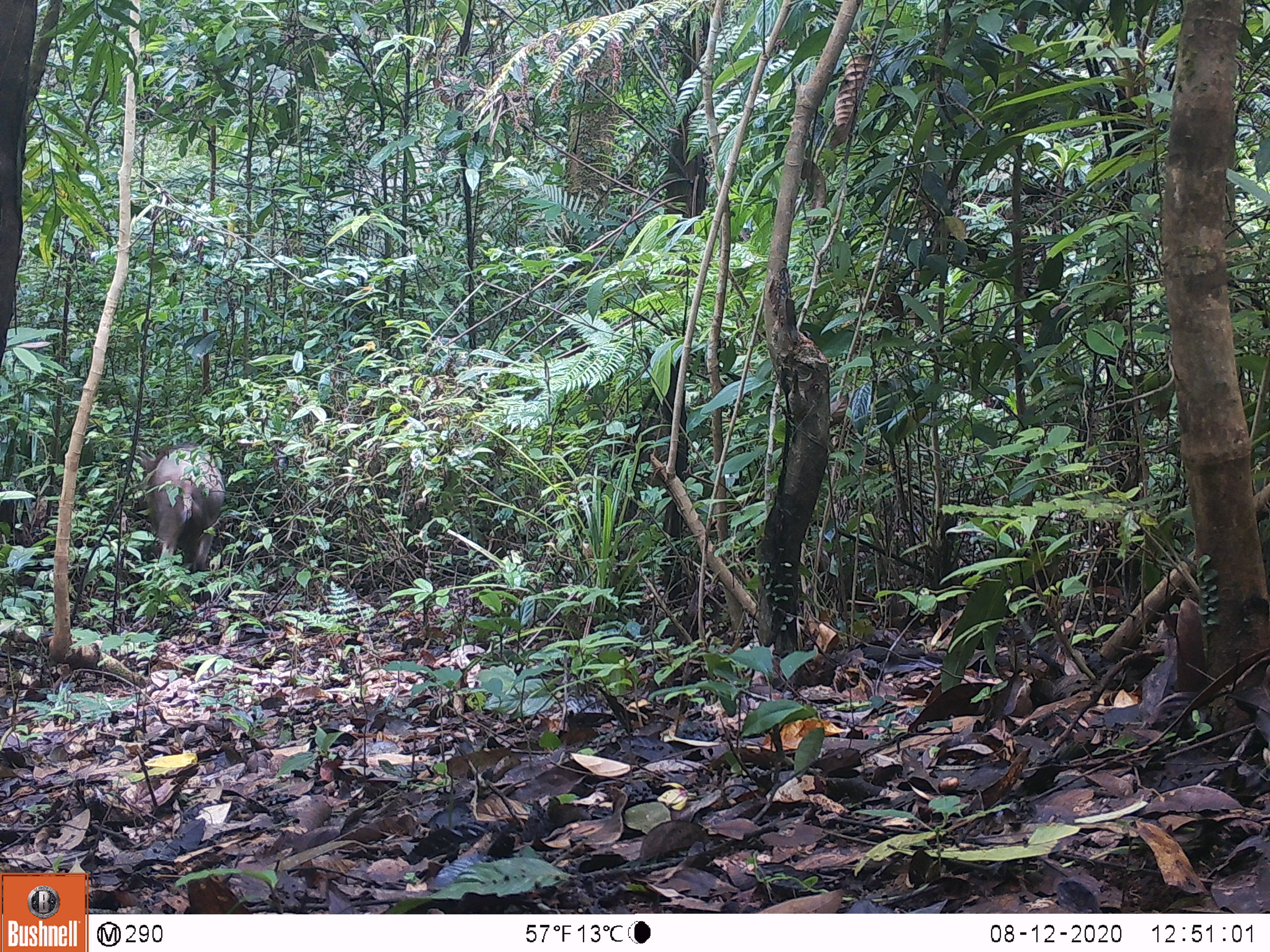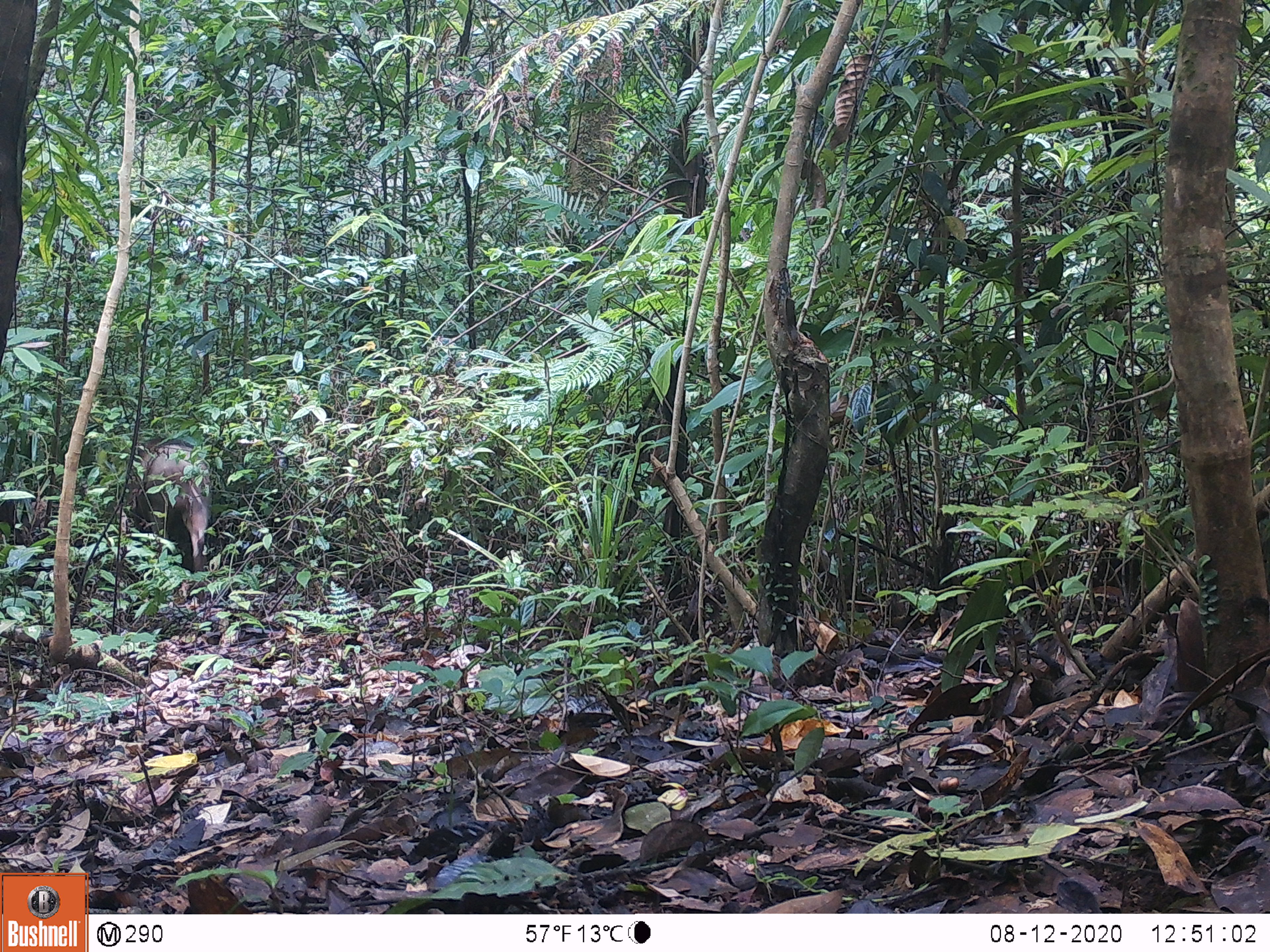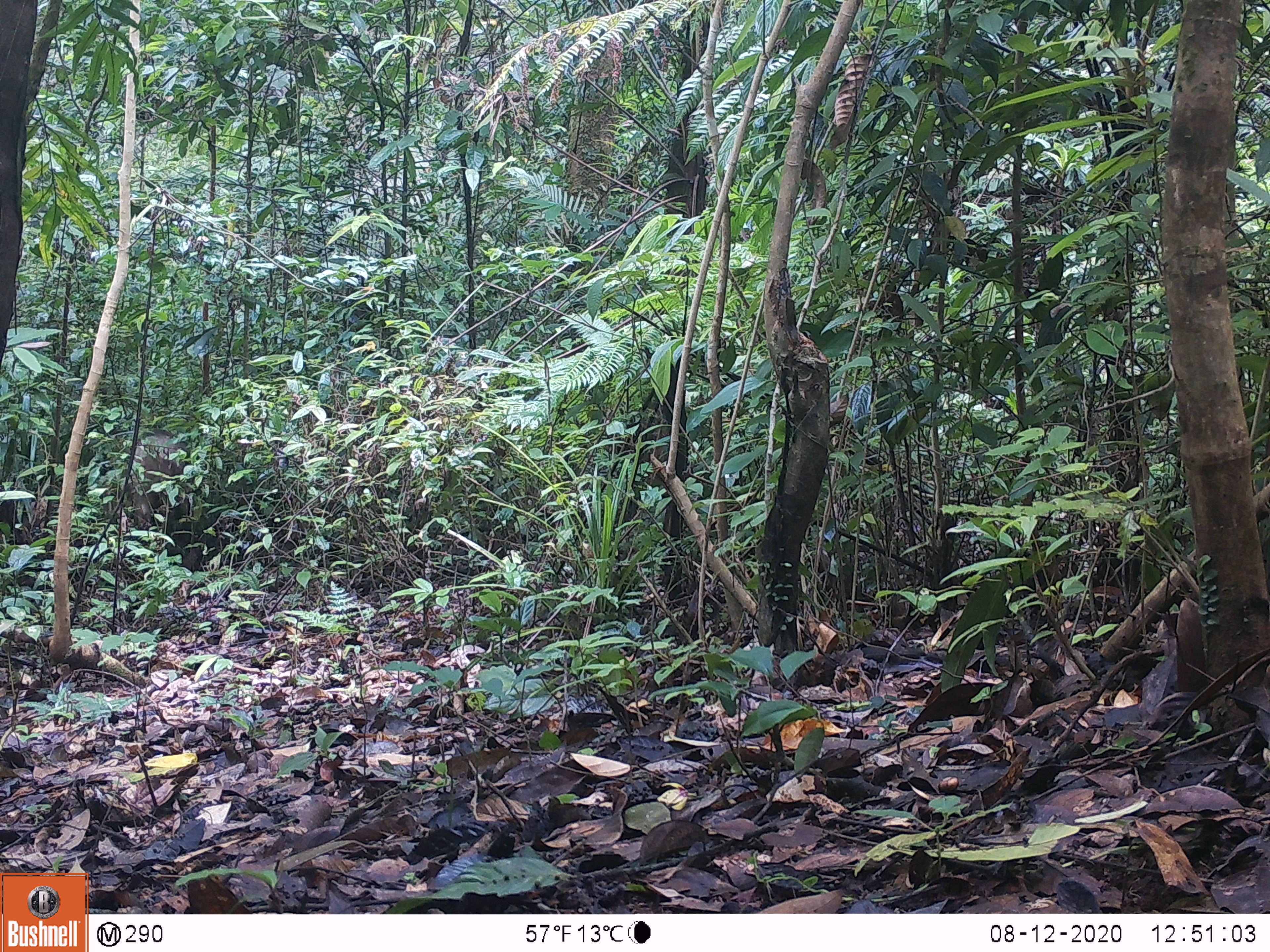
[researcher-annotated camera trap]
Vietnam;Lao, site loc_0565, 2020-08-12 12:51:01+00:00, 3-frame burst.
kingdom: Animalia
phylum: Chordata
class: Mammalia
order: Artiodactyla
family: Suidae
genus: Sus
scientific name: Sus scrofa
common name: eurasian wild pig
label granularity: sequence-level